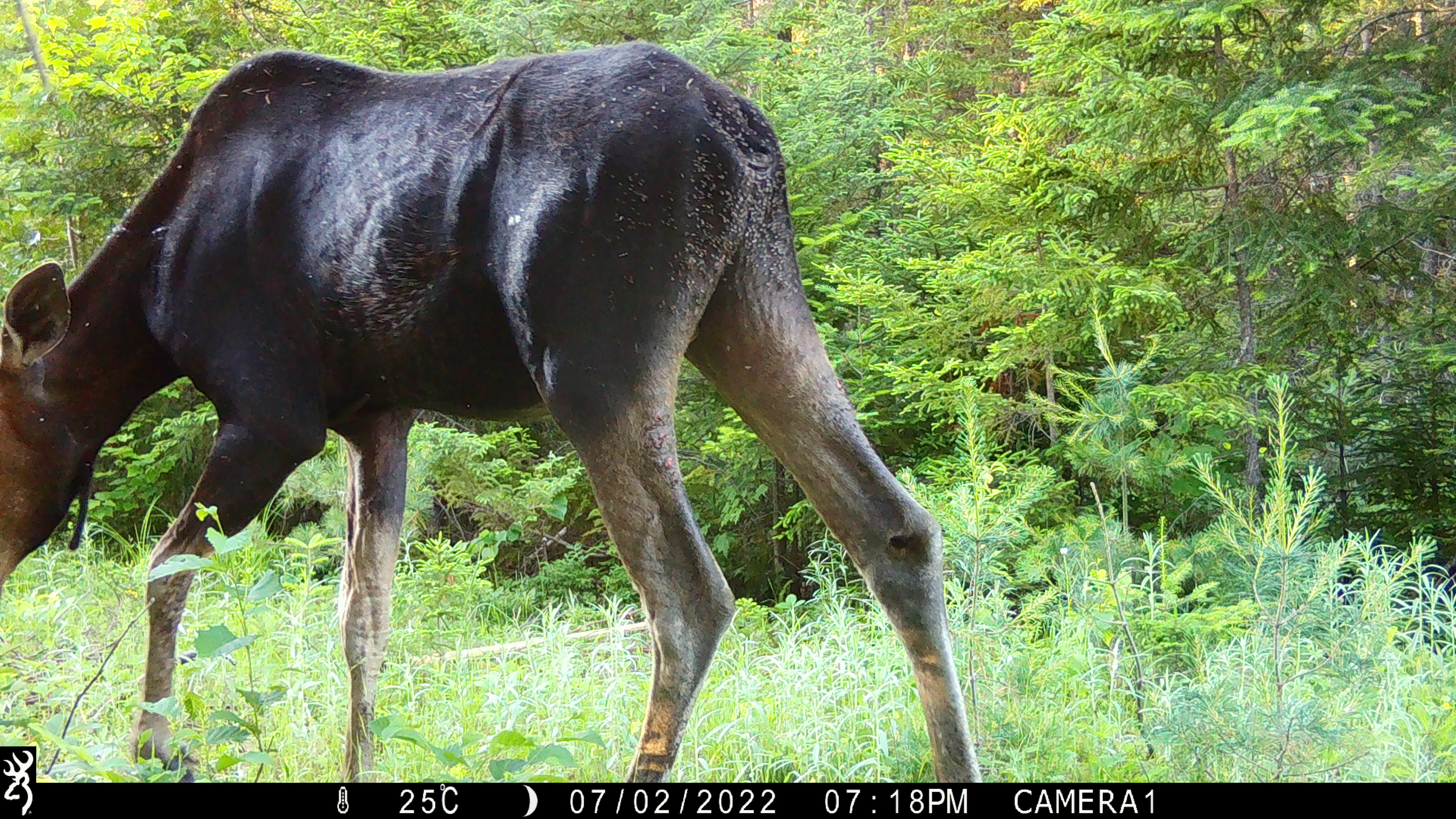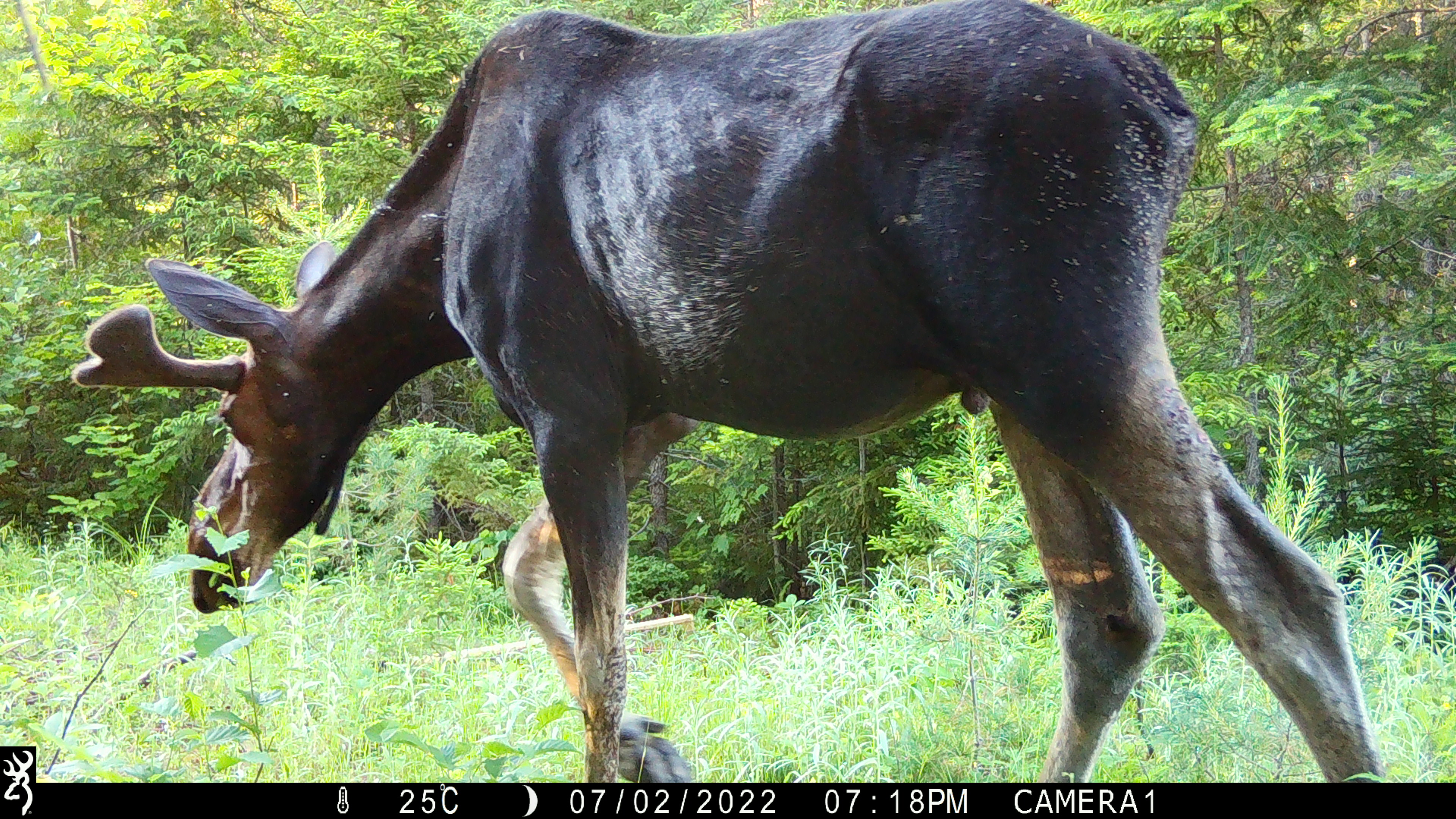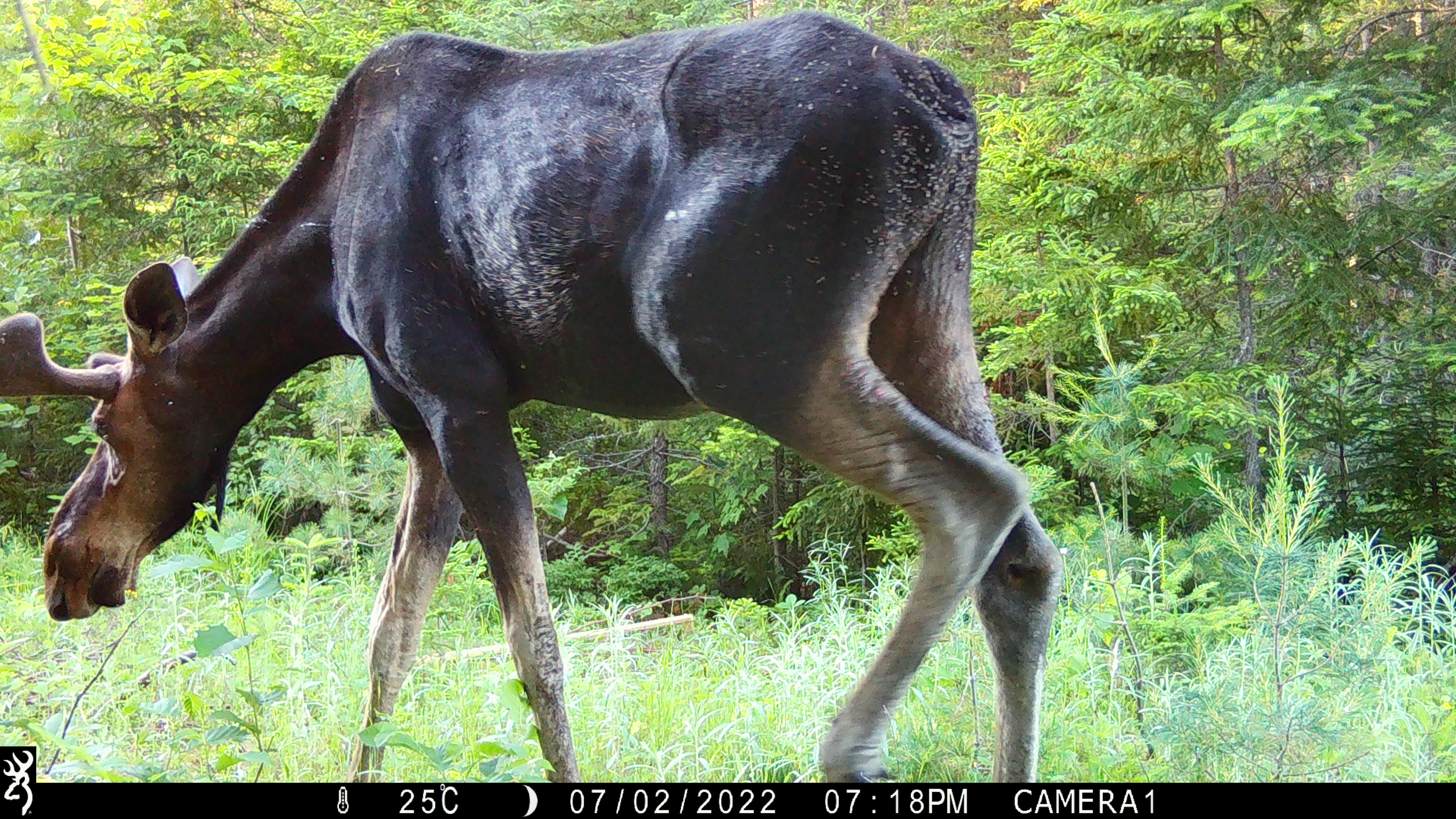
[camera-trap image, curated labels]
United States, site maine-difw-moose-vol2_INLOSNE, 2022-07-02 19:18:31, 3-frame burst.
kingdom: Animalia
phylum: Chordata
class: Mammalia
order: Artiodactyla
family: Cervidae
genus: Alces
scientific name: Alces alces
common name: moose